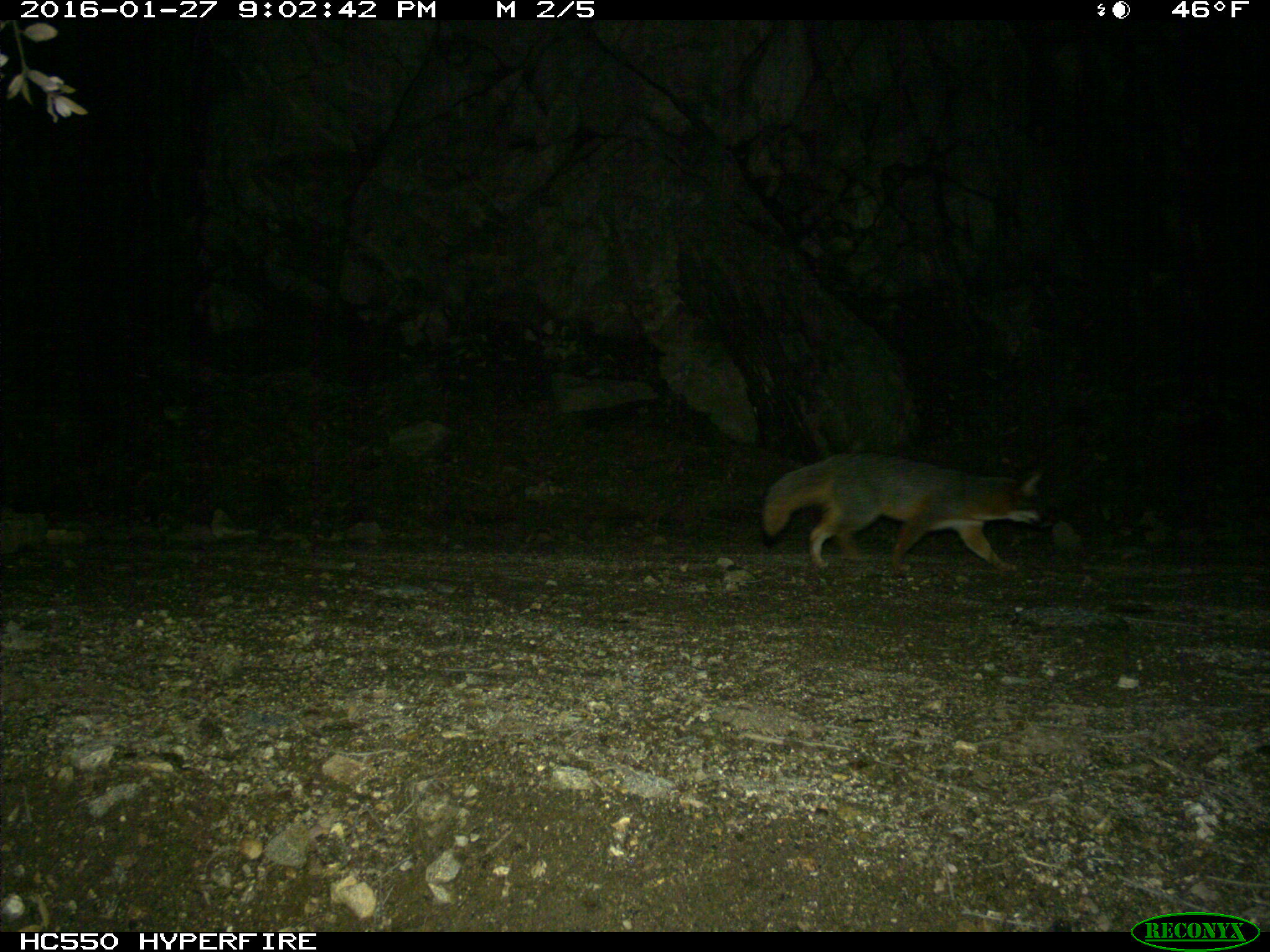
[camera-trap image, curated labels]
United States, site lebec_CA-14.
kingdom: Animalia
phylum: Chordata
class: Mammalia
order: Carnivora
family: Canidae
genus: Urocyon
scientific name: Urocyon cinereoargenteus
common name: gray fox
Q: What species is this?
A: Urocyon cinereoargenteus (gray fox).